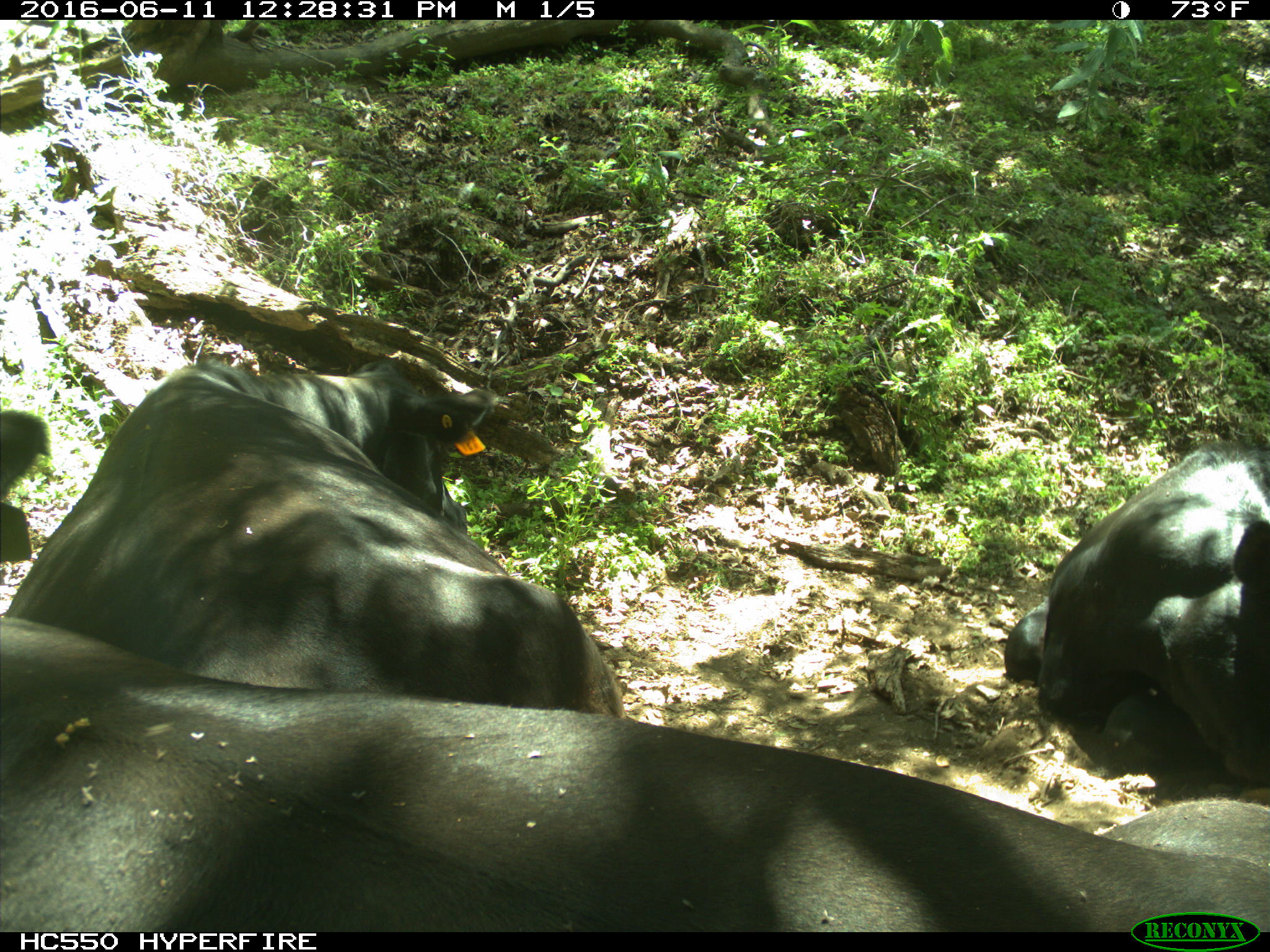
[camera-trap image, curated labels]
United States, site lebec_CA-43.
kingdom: Animalia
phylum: Chordata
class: Mammalia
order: Artiodactyla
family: Bovidae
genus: Bos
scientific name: Bos taurus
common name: domestic cow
Bos taurus (domestic cow).